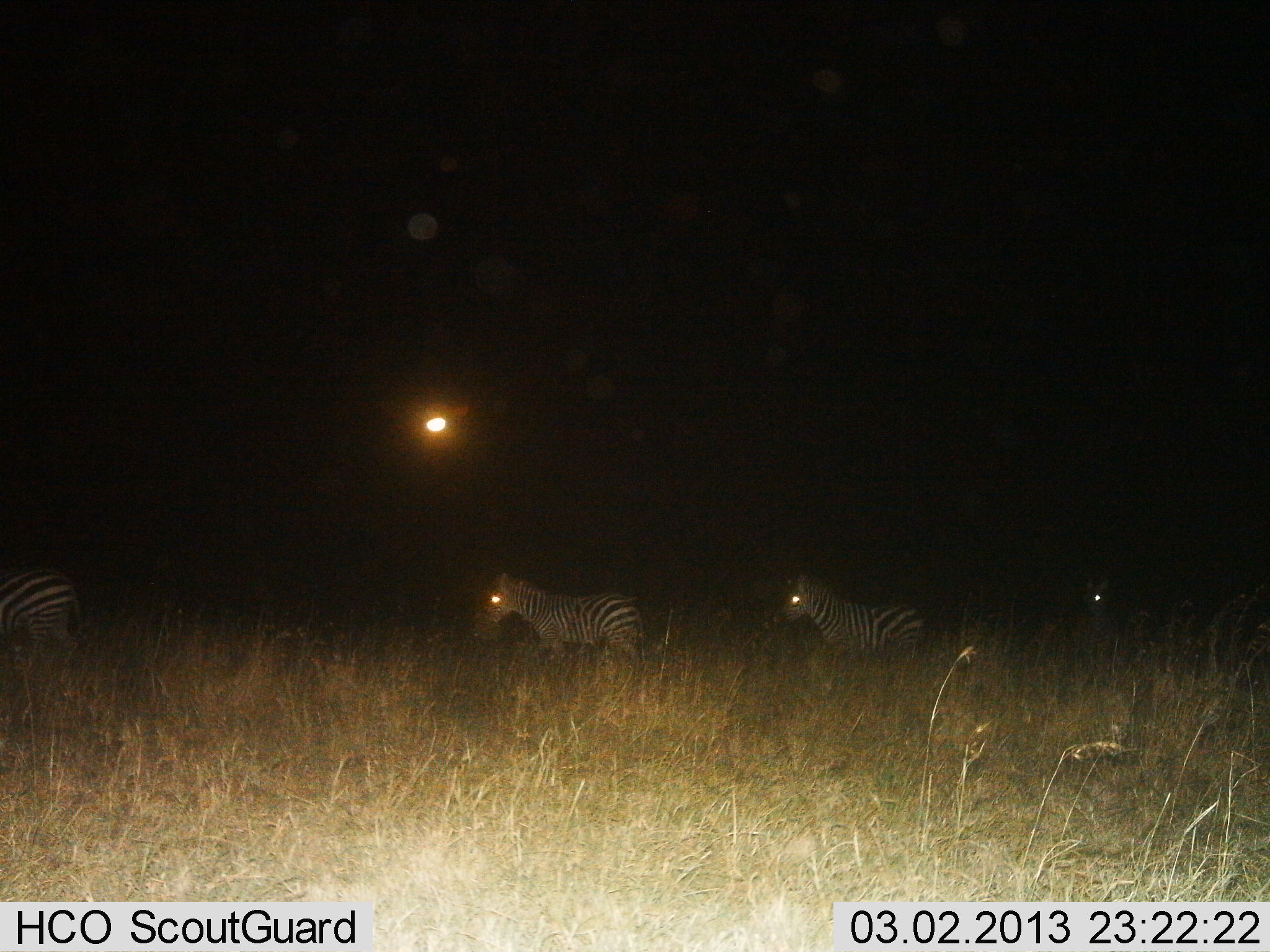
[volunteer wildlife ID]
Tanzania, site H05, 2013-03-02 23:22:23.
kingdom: Animalia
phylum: Chordata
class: Mammalia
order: Perissodactyla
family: Equidae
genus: Equus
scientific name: Equus quagga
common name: plains zebra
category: zebra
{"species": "zebra (plains zebra) (Equus quagga)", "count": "4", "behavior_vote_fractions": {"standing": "24%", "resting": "0%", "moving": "80%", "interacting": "0%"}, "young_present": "0%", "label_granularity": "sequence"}